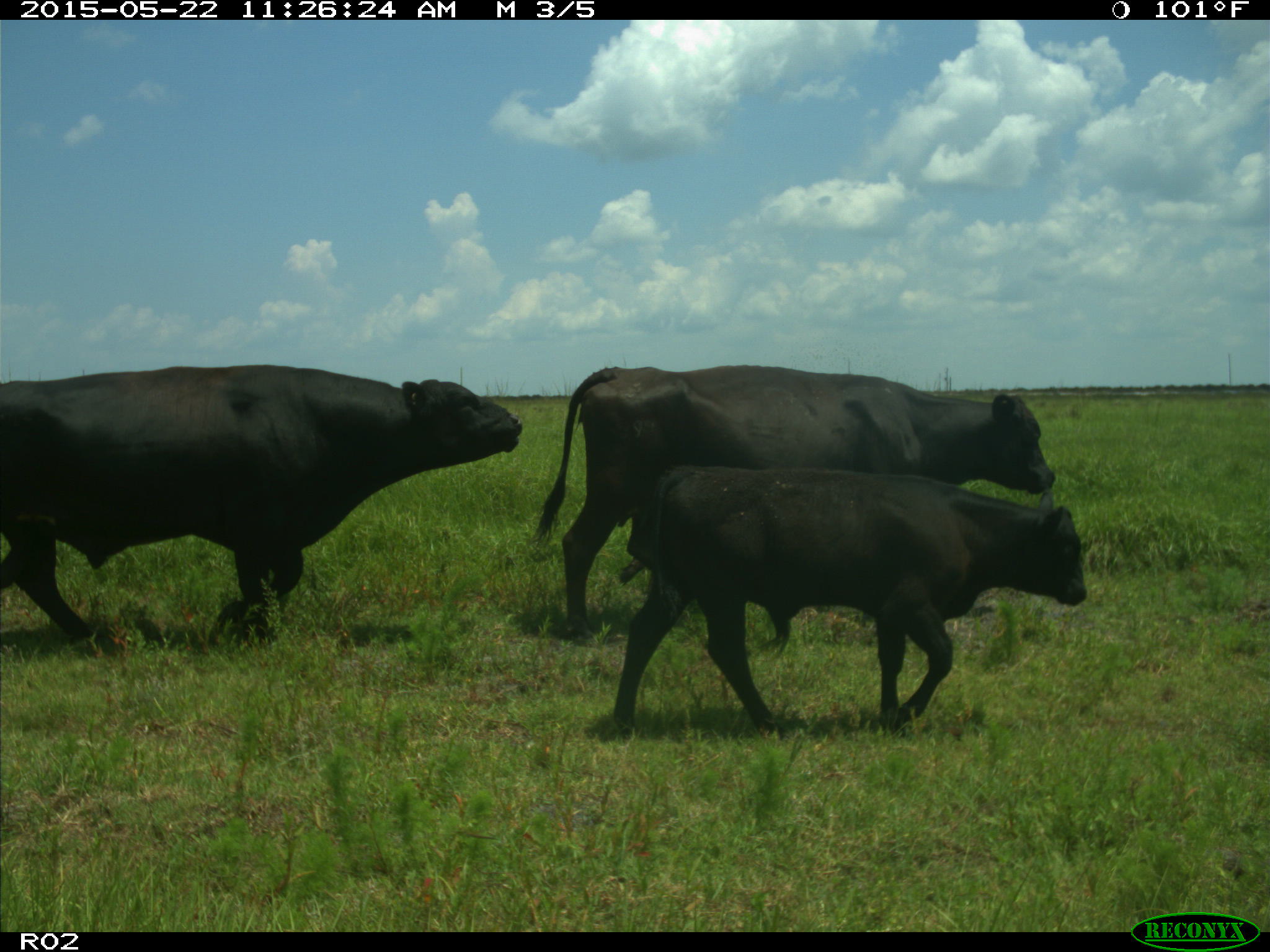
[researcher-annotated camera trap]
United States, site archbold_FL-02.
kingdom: Animalia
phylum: Chordata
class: Mammalia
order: Artiodactyla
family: Bovidae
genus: Bos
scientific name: Bos taurus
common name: domestic cow